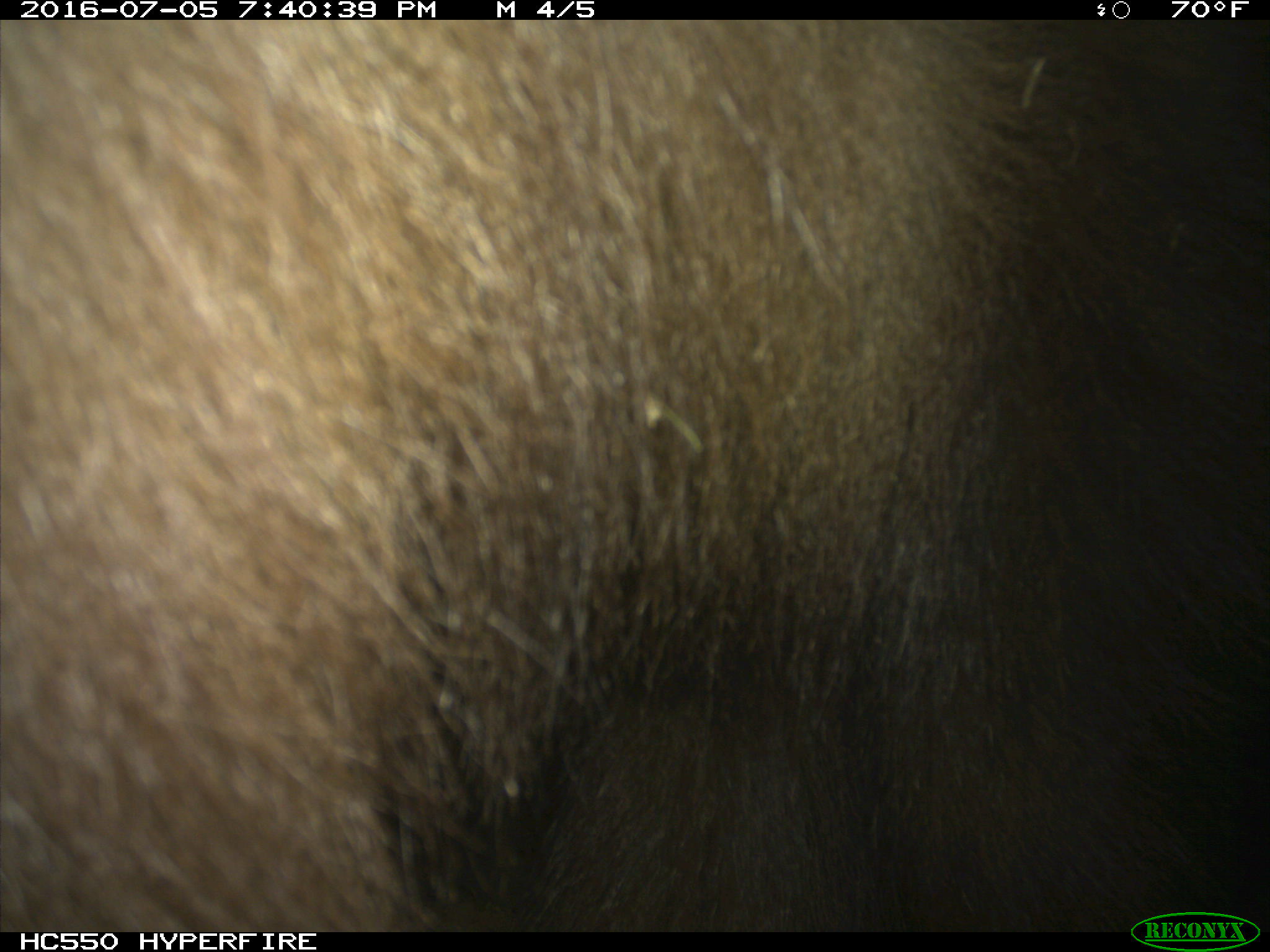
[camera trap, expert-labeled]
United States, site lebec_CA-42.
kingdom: Animalia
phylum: Chordata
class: Mammalia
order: Carnivora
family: Ursidae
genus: Ursus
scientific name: Ursus americanus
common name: american black bear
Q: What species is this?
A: Ursus americanus (american black bear).